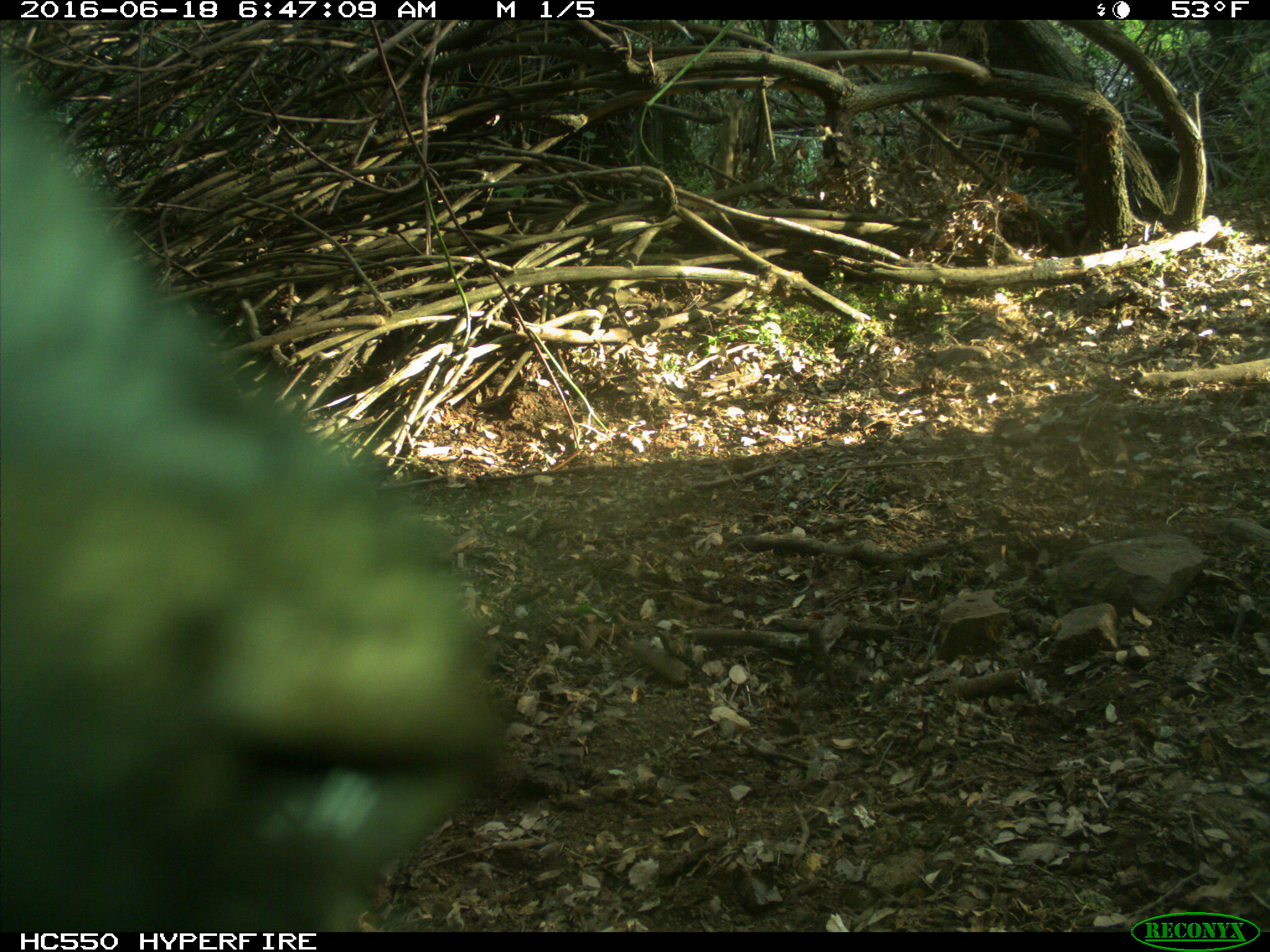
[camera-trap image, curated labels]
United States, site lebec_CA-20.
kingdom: Animalia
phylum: Chordata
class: Mammalia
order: Artiodactyla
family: Bovidae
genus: Bos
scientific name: Bos taurus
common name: domestic cow